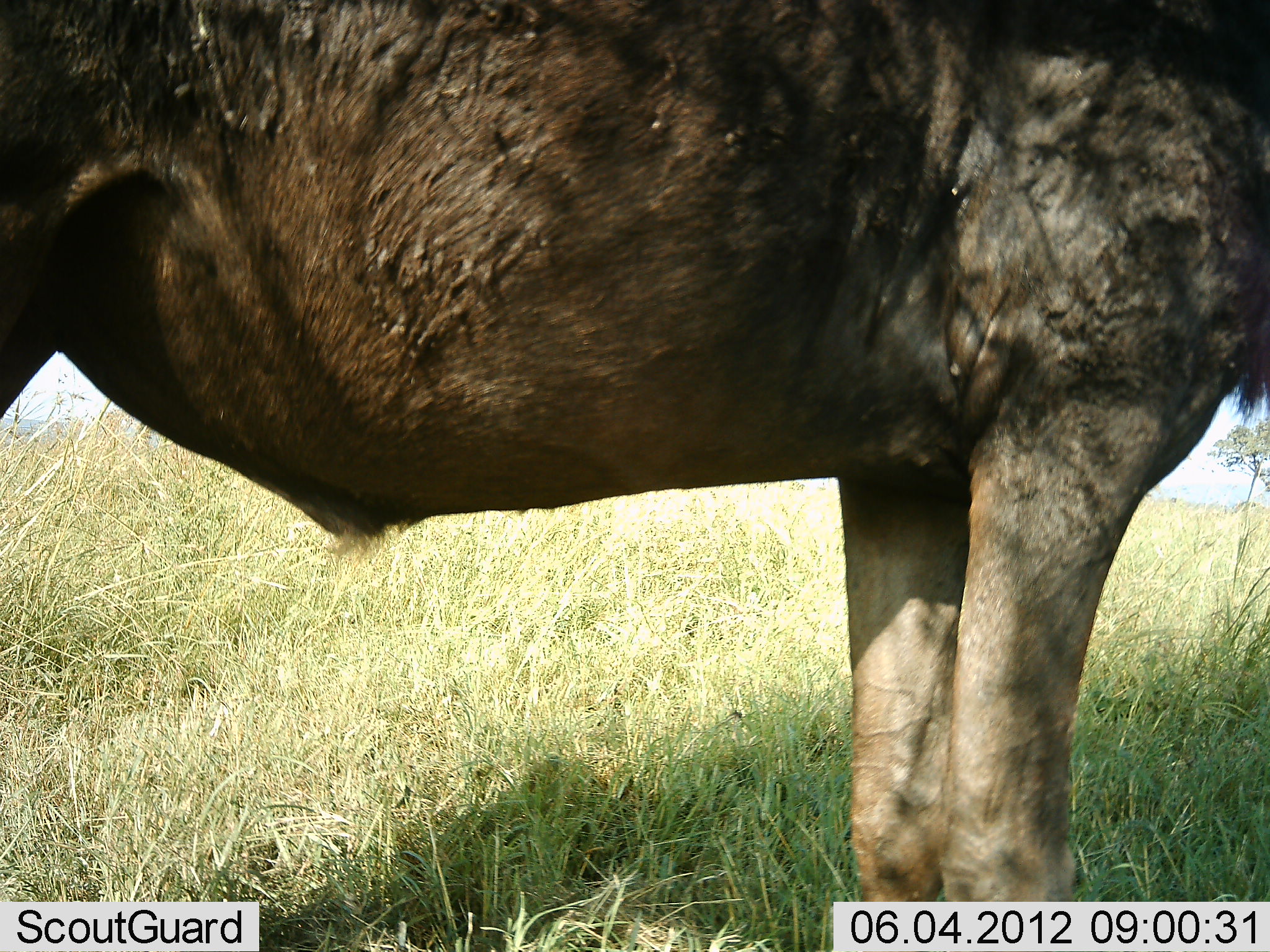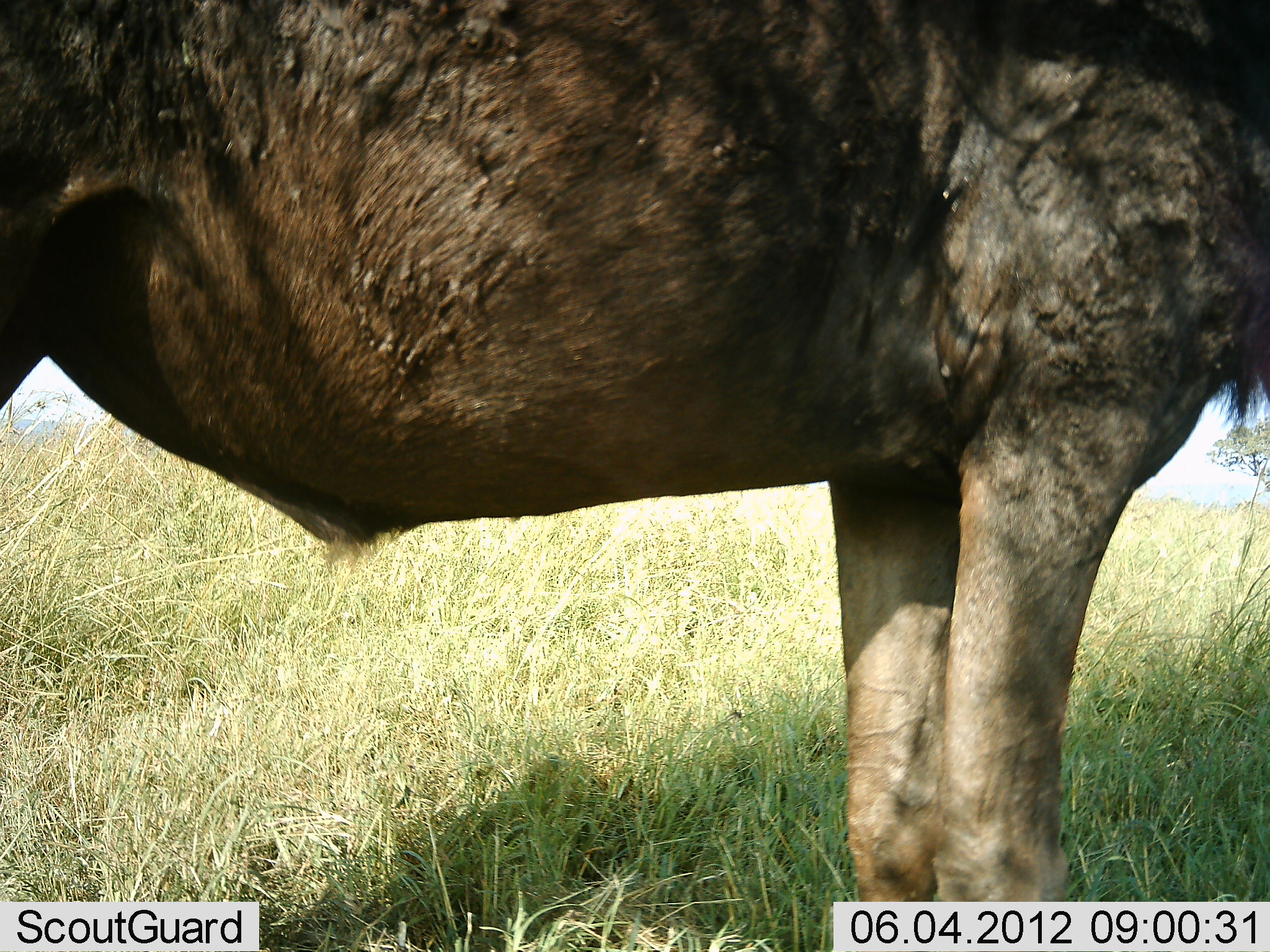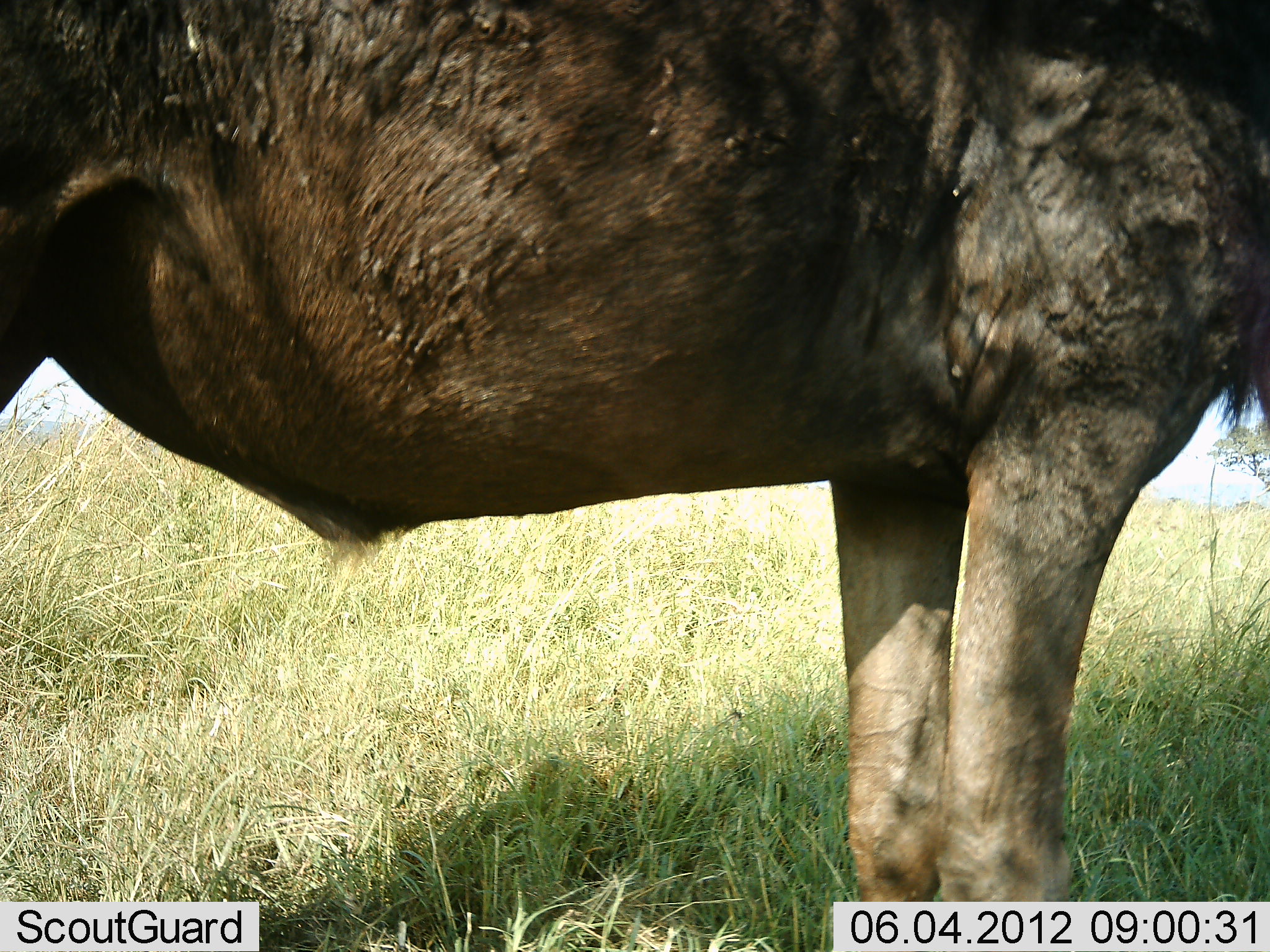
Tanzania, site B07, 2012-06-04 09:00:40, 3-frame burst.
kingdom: Animalia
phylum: Chordata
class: Mammalia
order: Artiodactyla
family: Bovidae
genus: Connochaetes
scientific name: Connochaetes taurinus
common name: blue wildebeest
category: wildebeest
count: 1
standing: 100%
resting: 0%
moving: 0%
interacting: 0%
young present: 0%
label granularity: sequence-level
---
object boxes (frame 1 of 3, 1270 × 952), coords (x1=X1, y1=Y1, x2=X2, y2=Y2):
animal: (x1=0, y1=1, x2=1267, y2=900)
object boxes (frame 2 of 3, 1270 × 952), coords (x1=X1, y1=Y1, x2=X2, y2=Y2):
animal: (x1=2, y1=0, x2=1269, y2=902)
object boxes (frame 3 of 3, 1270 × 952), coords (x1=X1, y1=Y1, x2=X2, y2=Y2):
animal: (x1=3, y1=0, x2=1269, y2=899)